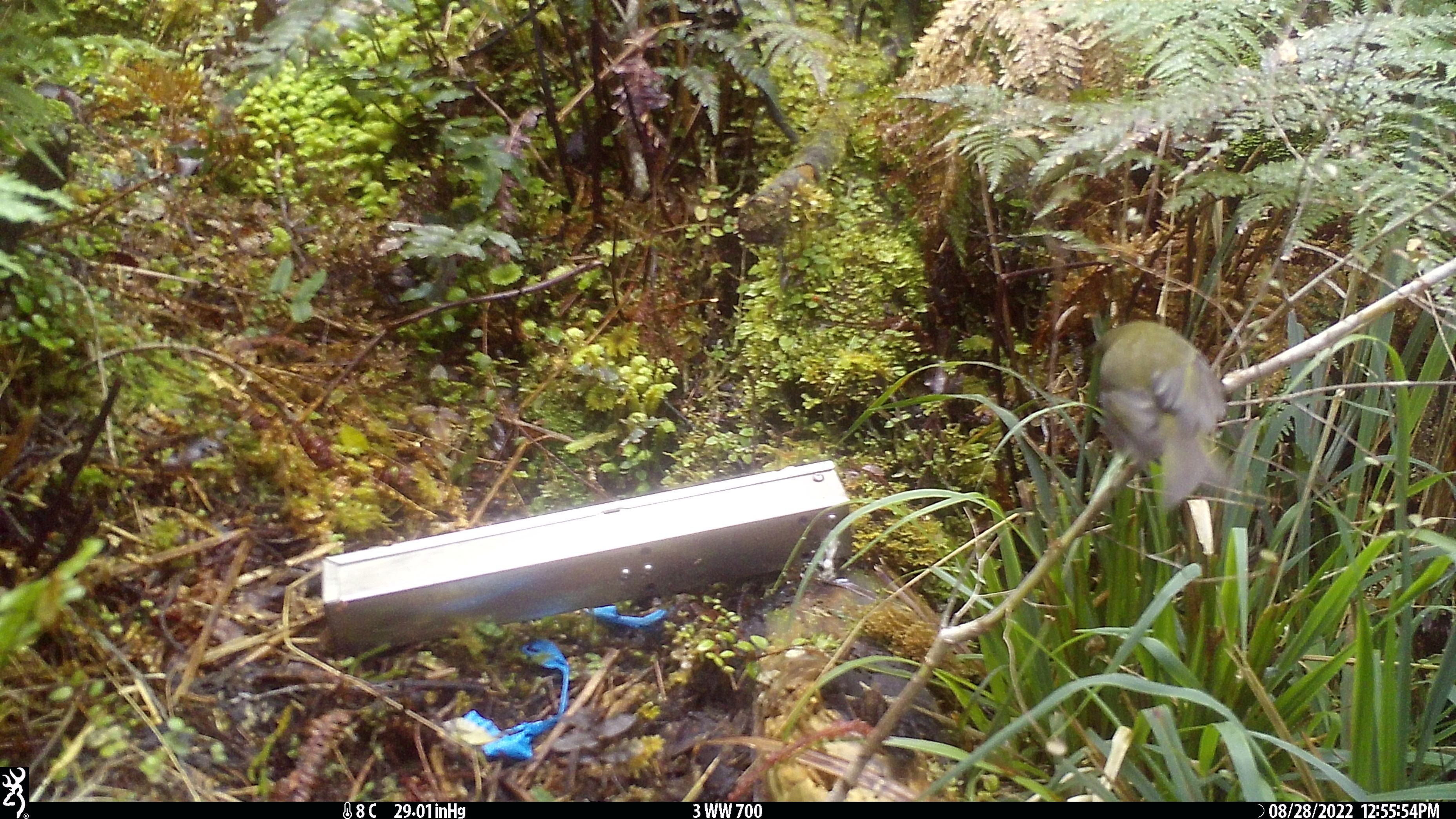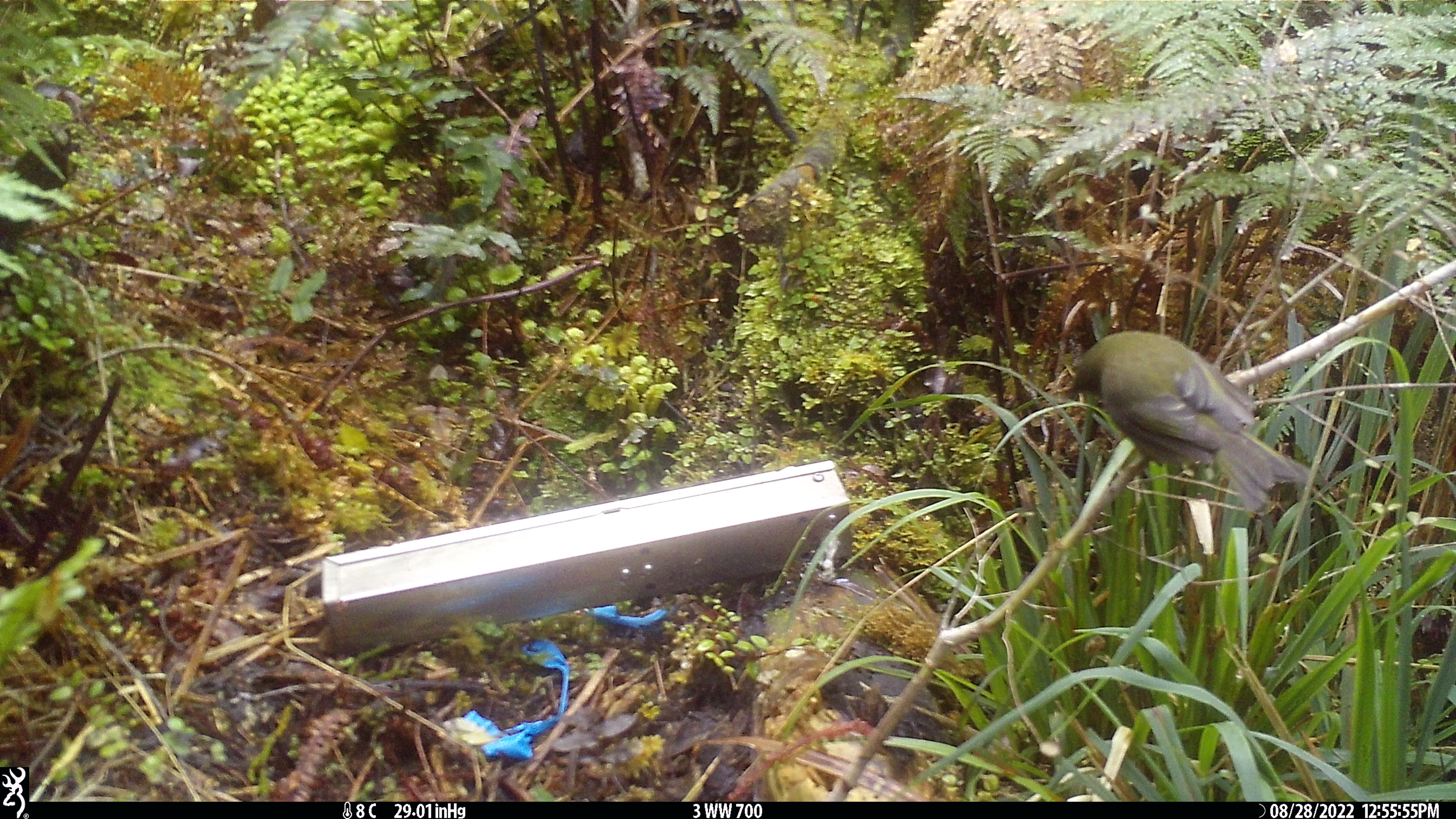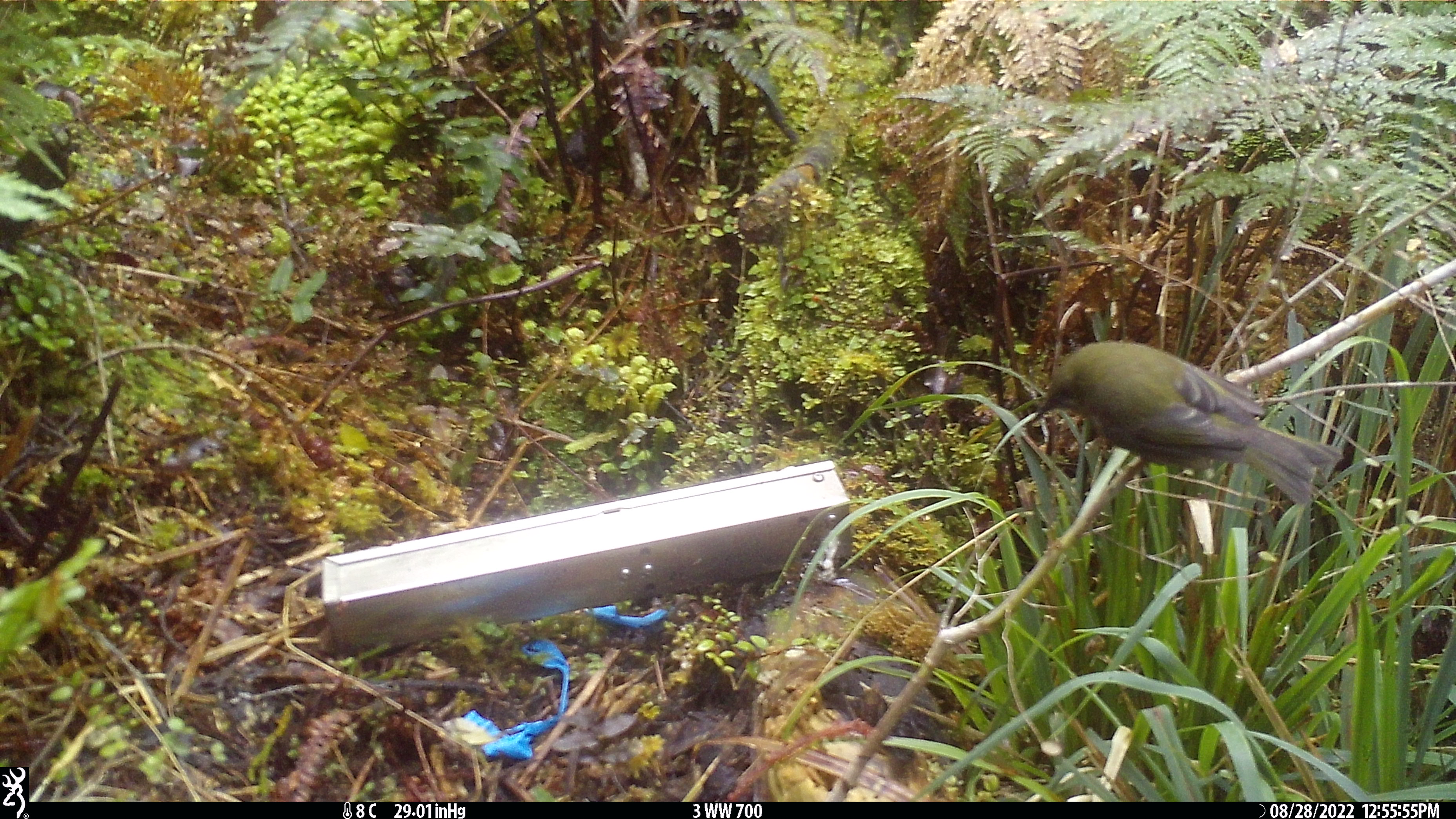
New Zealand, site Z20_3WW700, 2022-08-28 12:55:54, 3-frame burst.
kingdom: Animalia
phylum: Chordata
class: Aves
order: Passeriformes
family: Meliphagidae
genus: Anthornis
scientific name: Anthornis melanura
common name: new zealand bellbird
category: bellbird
Bellbird (new zealand bellbird) (Anthornis melanura).